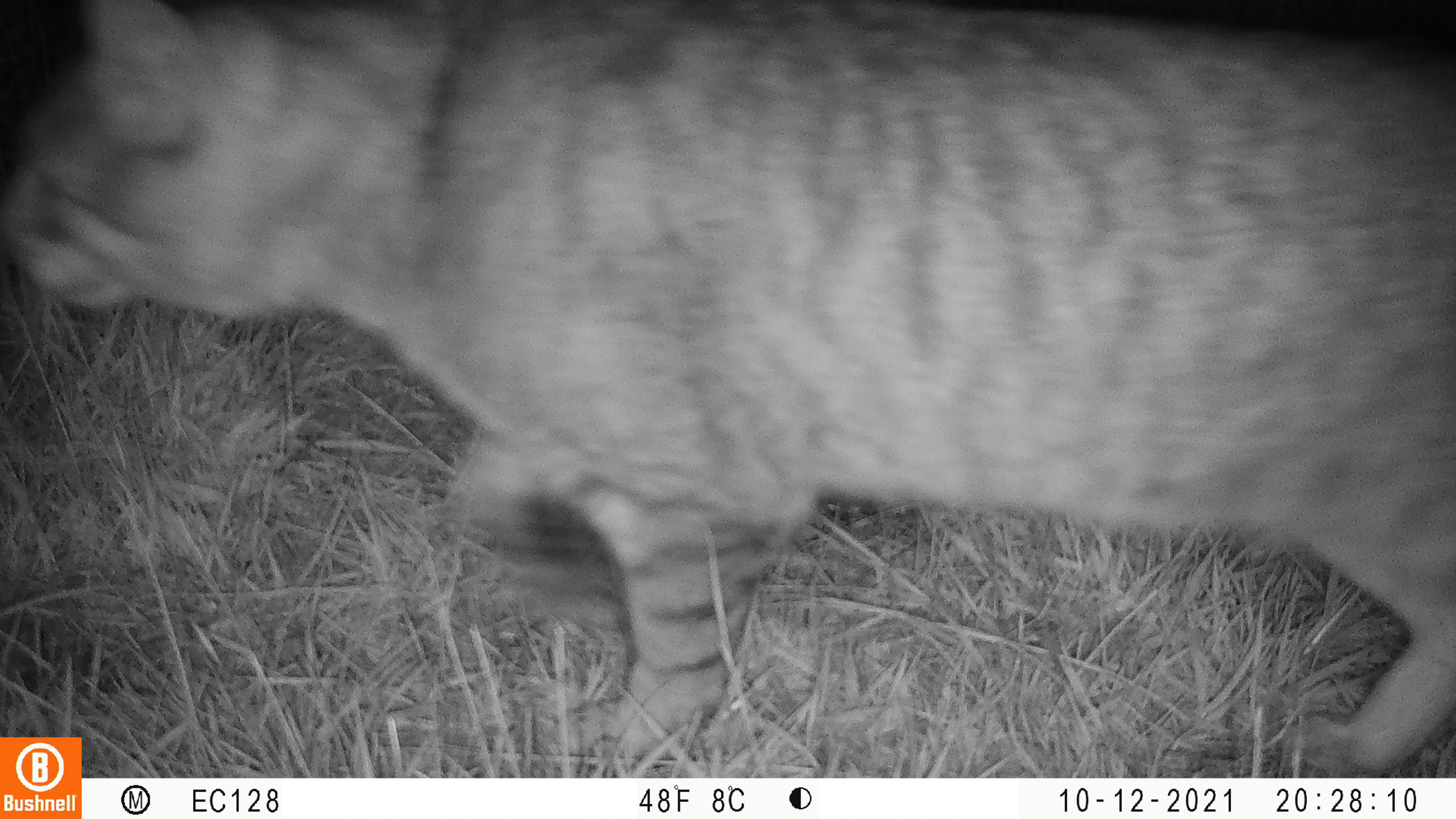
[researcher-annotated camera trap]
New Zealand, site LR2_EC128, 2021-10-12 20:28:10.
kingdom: Animalia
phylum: Chordata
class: Mammalia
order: Carnivora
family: Felidae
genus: Felis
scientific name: Felis catus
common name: domestic cat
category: cat